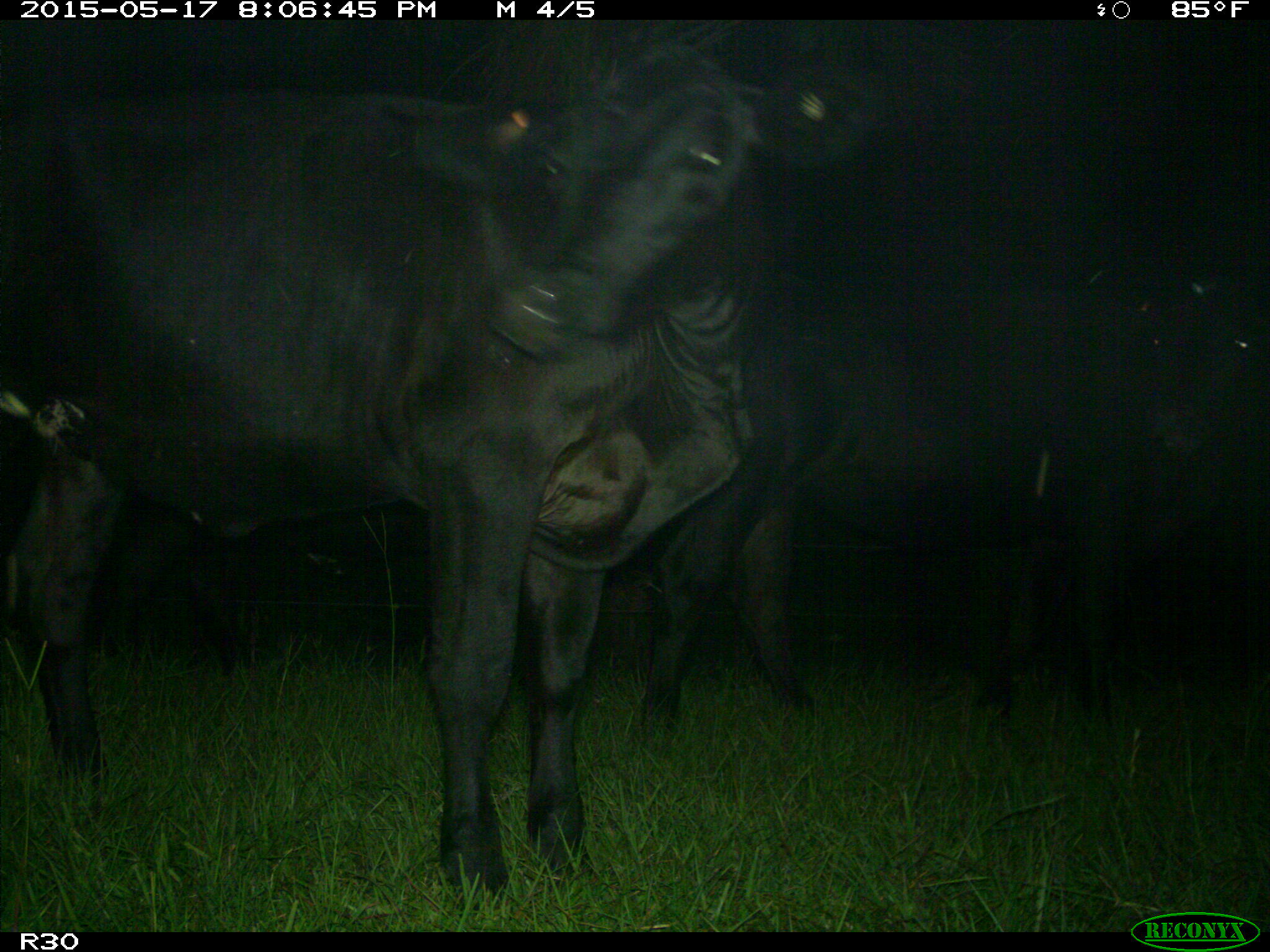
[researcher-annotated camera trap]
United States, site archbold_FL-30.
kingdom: Animalia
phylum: Chordata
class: Mammalia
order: Artiodactyla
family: Bovidae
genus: Bos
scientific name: Bos taurus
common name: domestic cow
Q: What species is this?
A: Bos taurus (domestic cow).